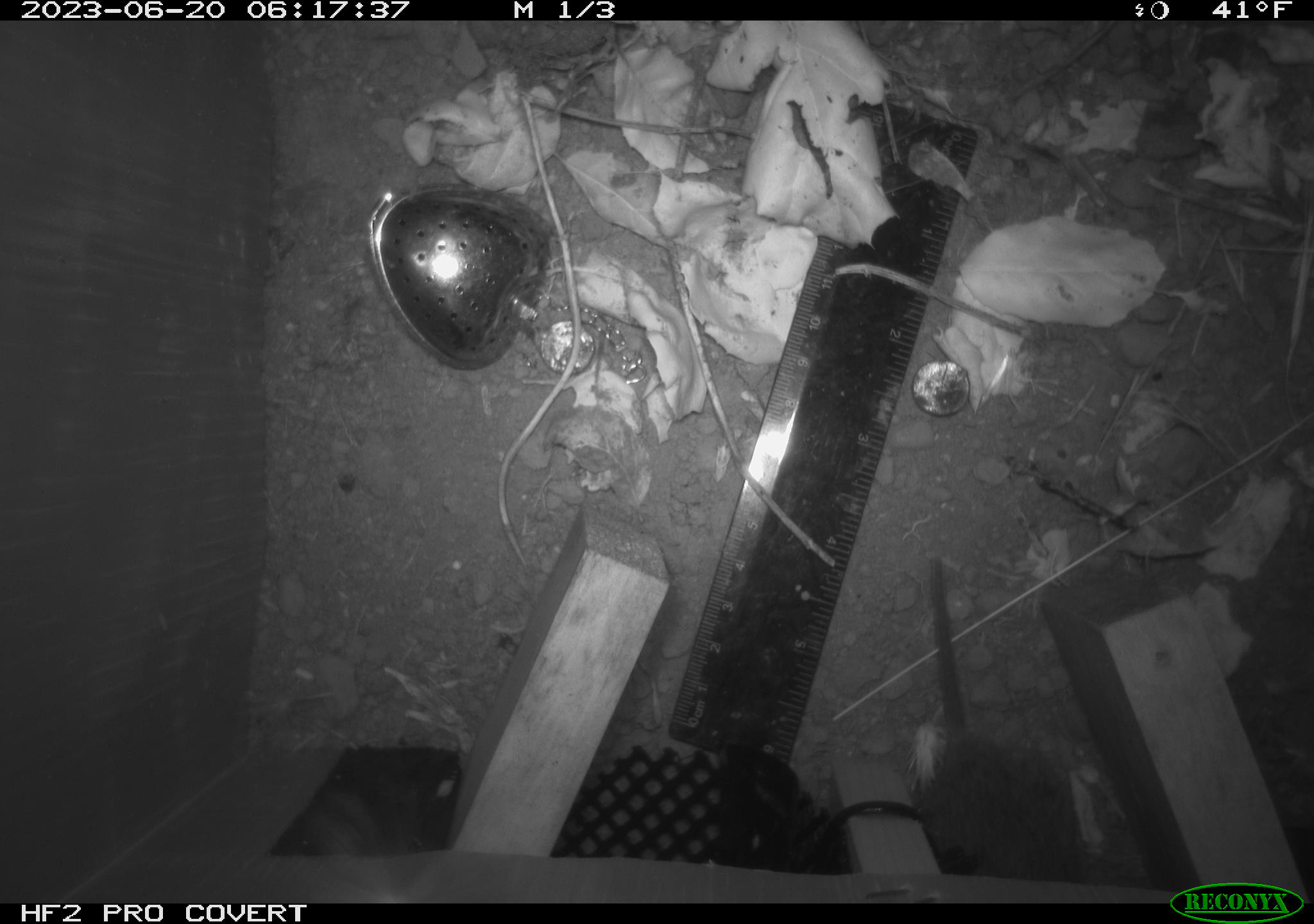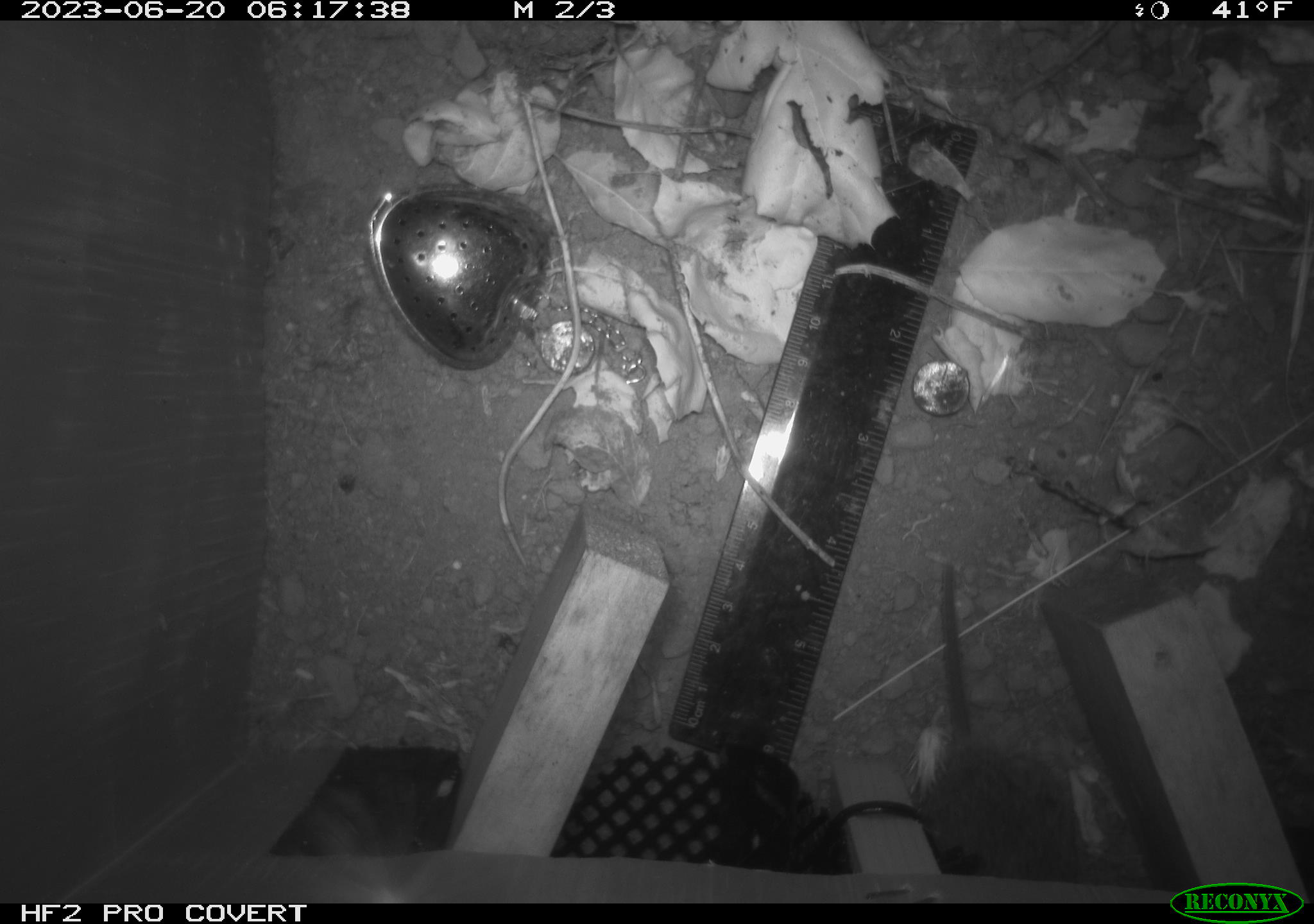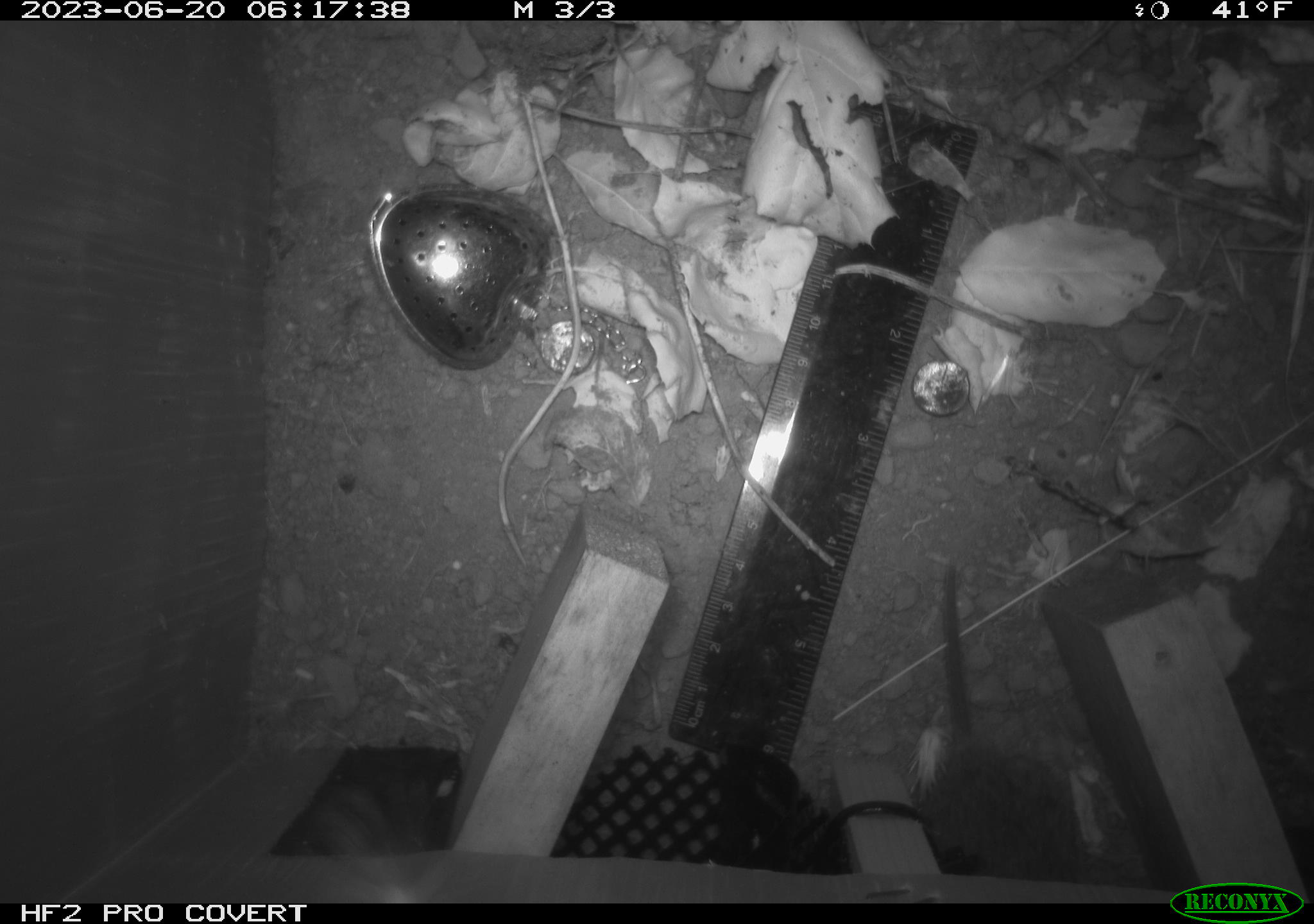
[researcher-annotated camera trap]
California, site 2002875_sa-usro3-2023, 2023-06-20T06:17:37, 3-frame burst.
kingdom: Animalia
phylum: Chordata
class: Mammalia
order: Rodentia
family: Cricetidae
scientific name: Arvicolinae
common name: voles, lemmings, and muskrats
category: arvicolinae subfamily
Arvicolinae subfamily (voles, lemmings, and muskrats) (Arvicolinae).